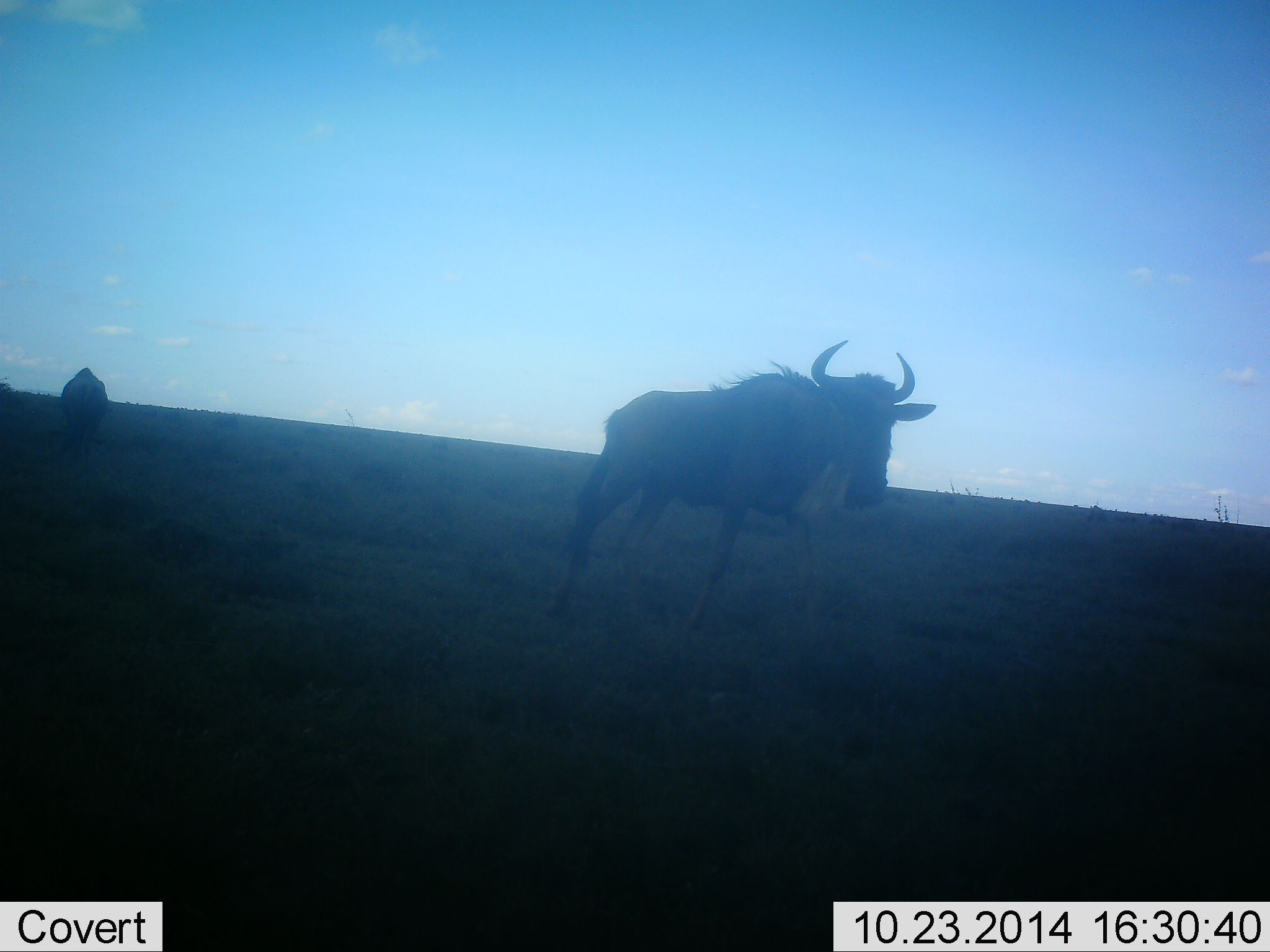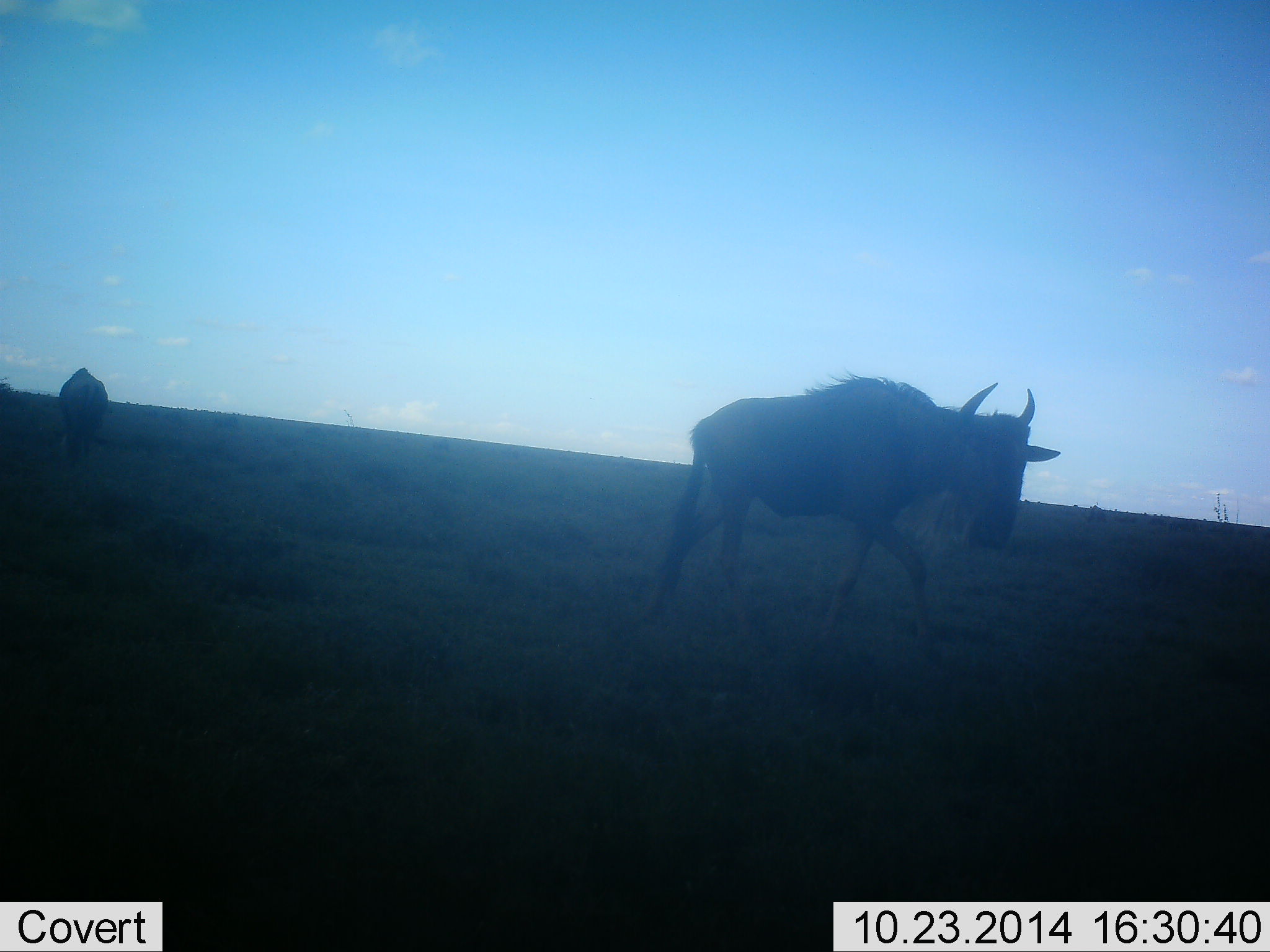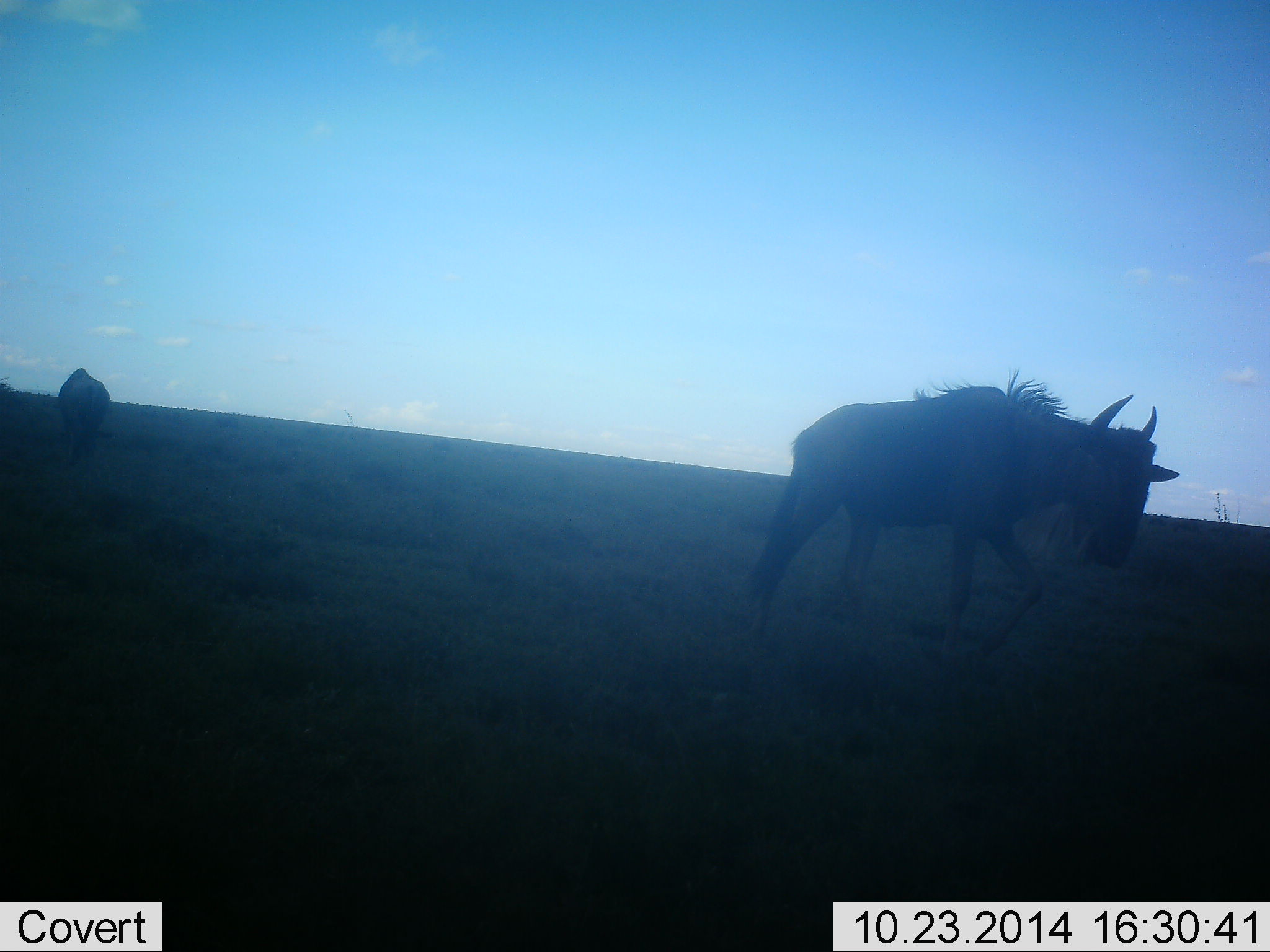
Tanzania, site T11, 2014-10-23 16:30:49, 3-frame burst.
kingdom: Animalia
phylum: Chordata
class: Mammalia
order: Artiodactyla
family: Bovidae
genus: Connochaetes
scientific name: Connochaetes taurinus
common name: blue wildebeest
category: wildebeest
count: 2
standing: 30%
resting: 0%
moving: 100%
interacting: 0%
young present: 0%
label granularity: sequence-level